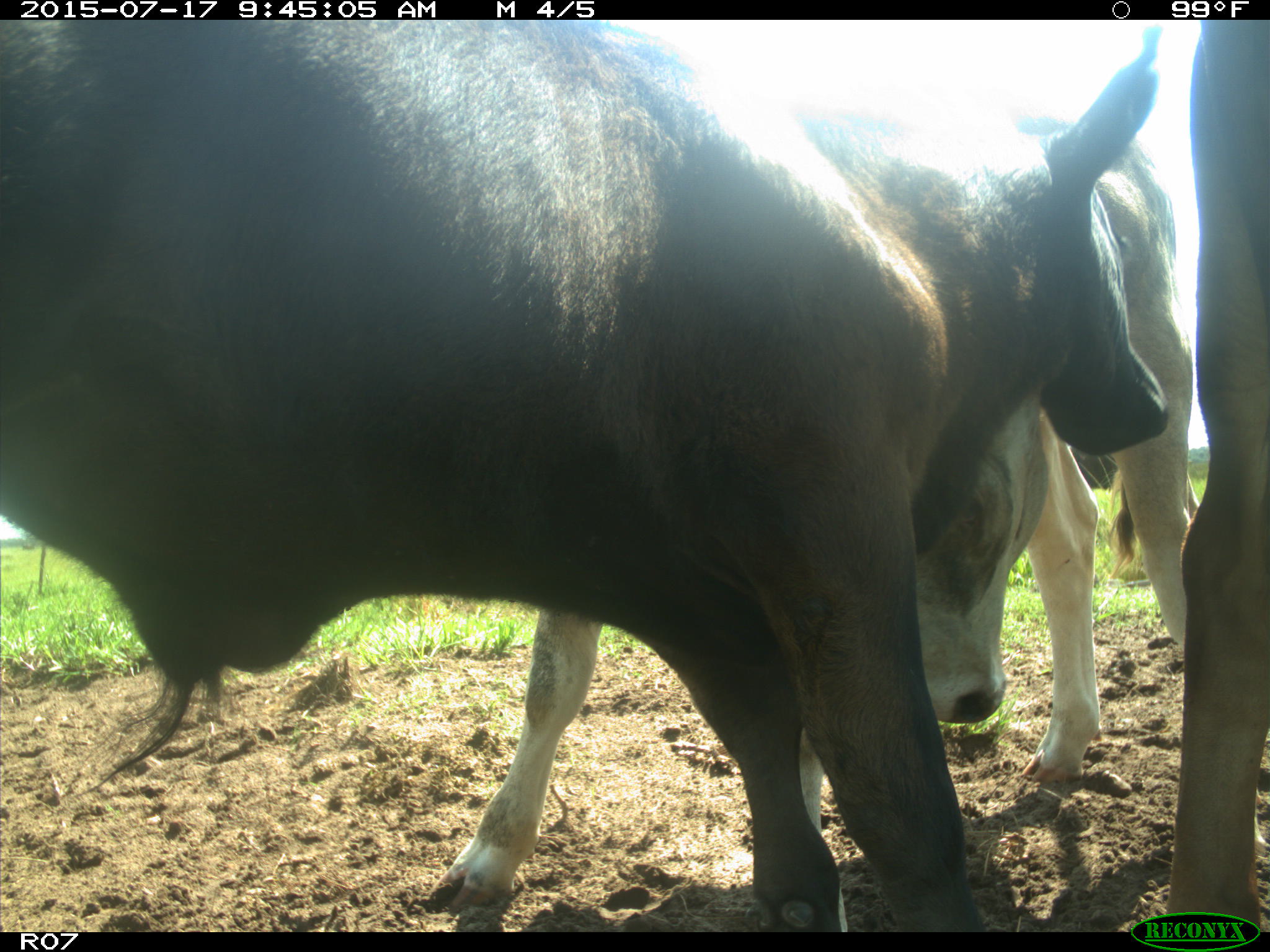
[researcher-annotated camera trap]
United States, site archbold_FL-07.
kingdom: Animalia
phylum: Chordata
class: Mammalia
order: Artiodactyla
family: Bovidae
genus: Bos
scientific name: Bos taurus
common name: domestic cow